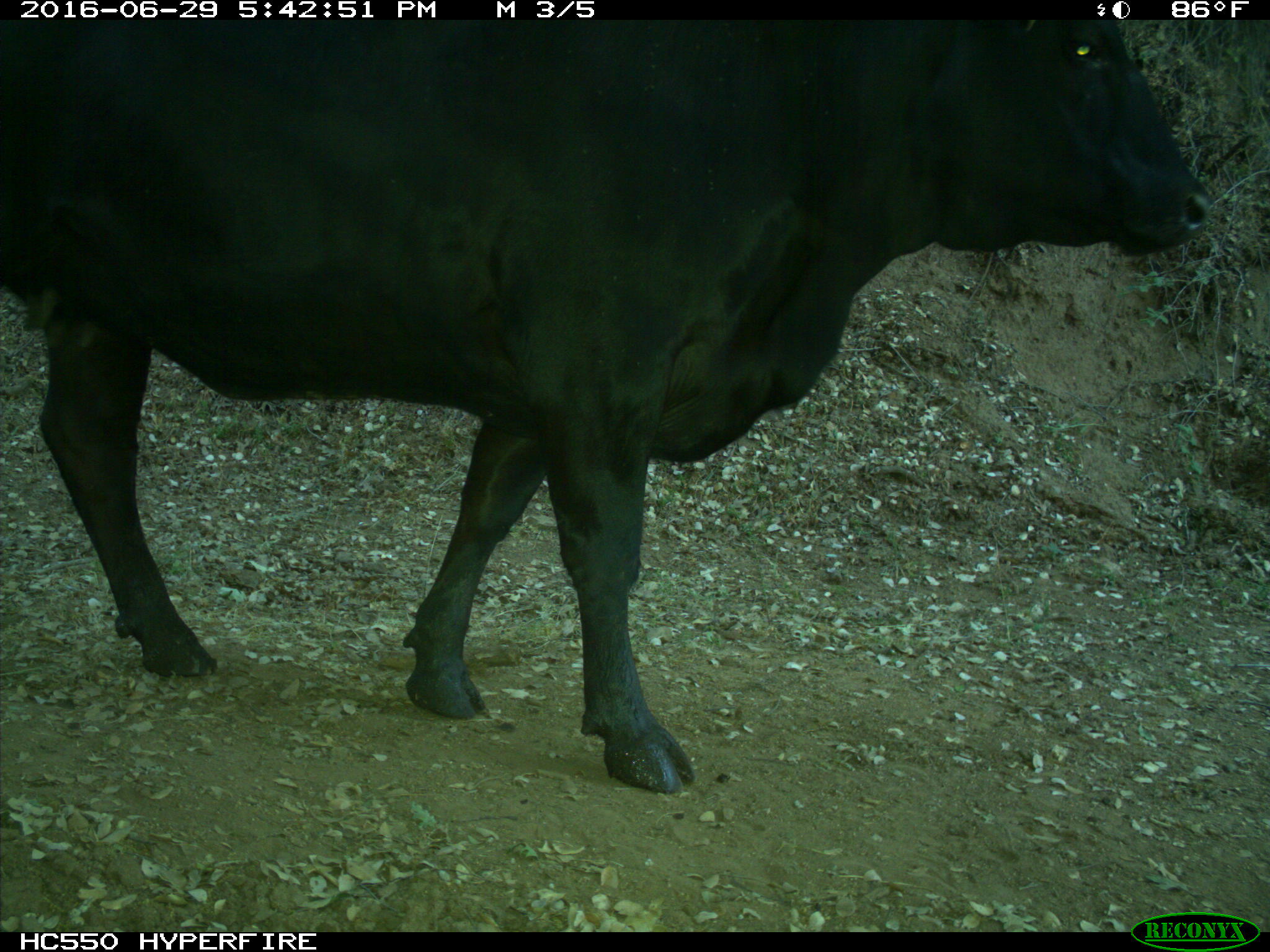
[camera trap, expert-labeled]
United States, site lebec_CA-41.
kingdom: Animalia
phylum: Chordata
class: Mammalia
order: Artiodactyla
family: Bovidae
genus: Bos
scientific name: Bos taurus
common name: domestic cow